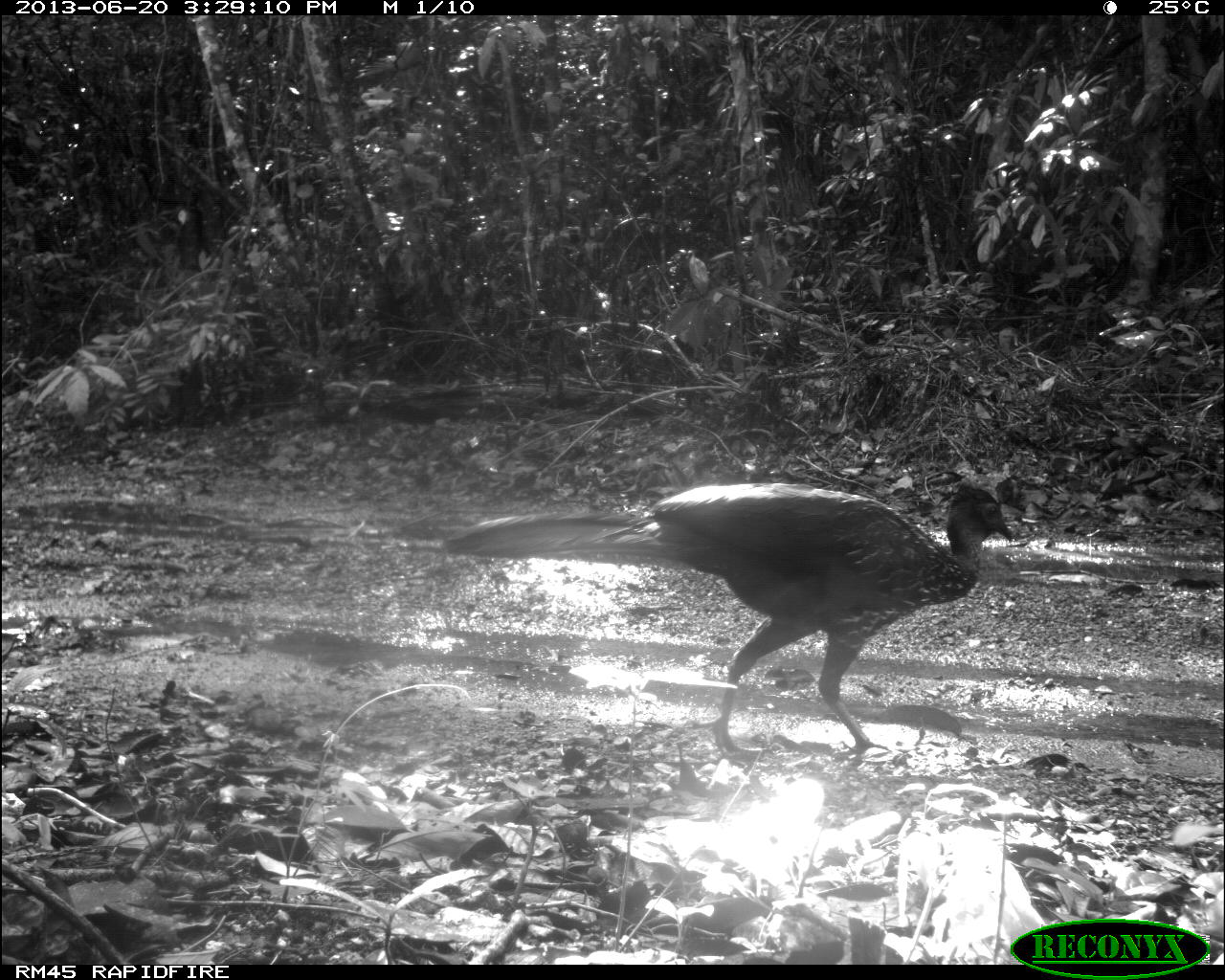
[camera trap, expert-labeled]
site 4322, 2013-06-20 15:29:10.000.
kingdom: Animalia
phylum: Chordata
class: Aves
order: Galliformes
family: Cracidae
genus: Penelope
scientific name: Penelope purpurascens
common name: crested guan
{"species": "Penelope purpurascens (crested guan)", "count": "1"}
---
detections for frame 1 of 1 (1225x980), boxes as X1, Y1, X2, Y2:
penelope purpurascens: 435, 479, 1013, 761